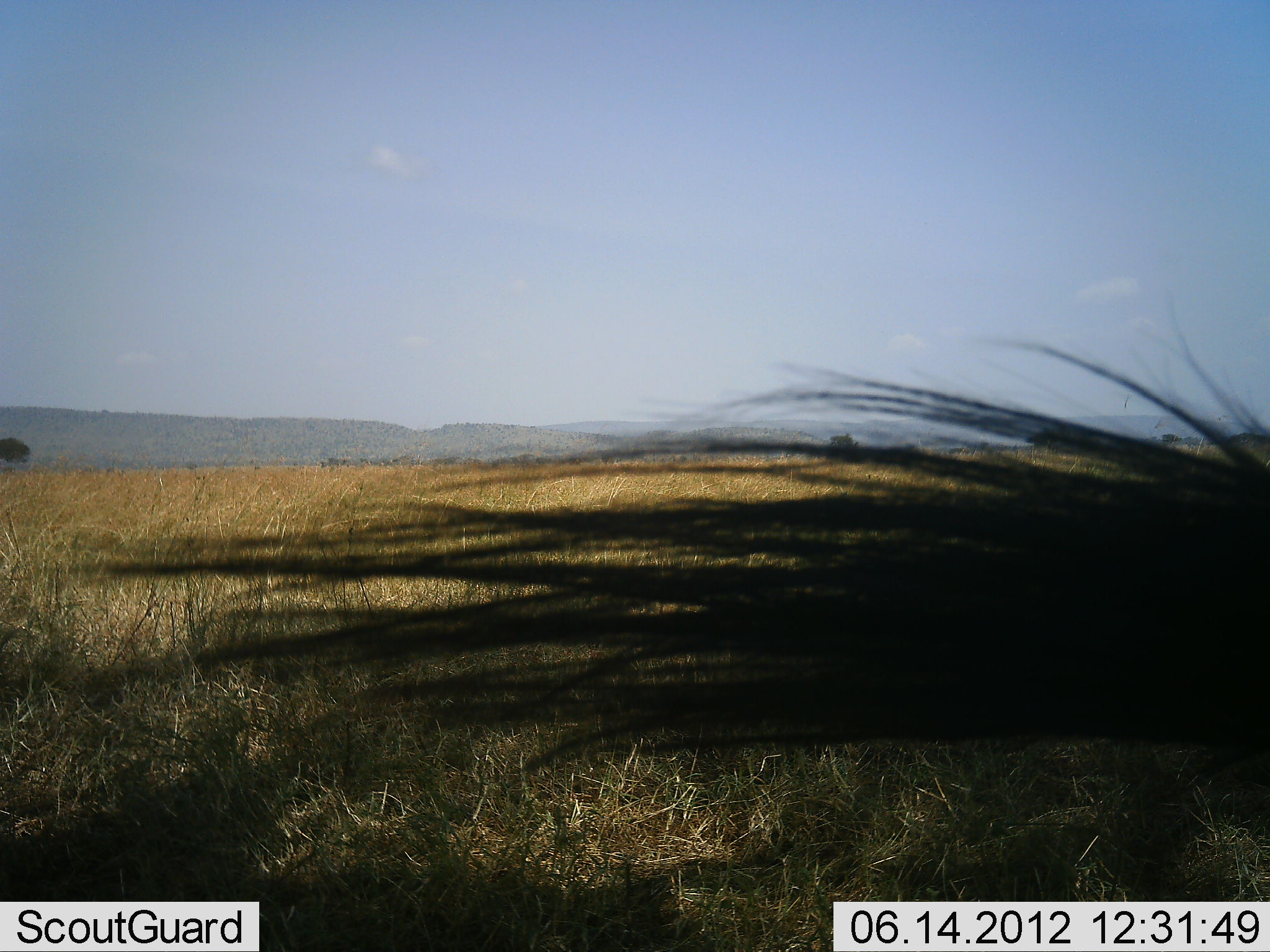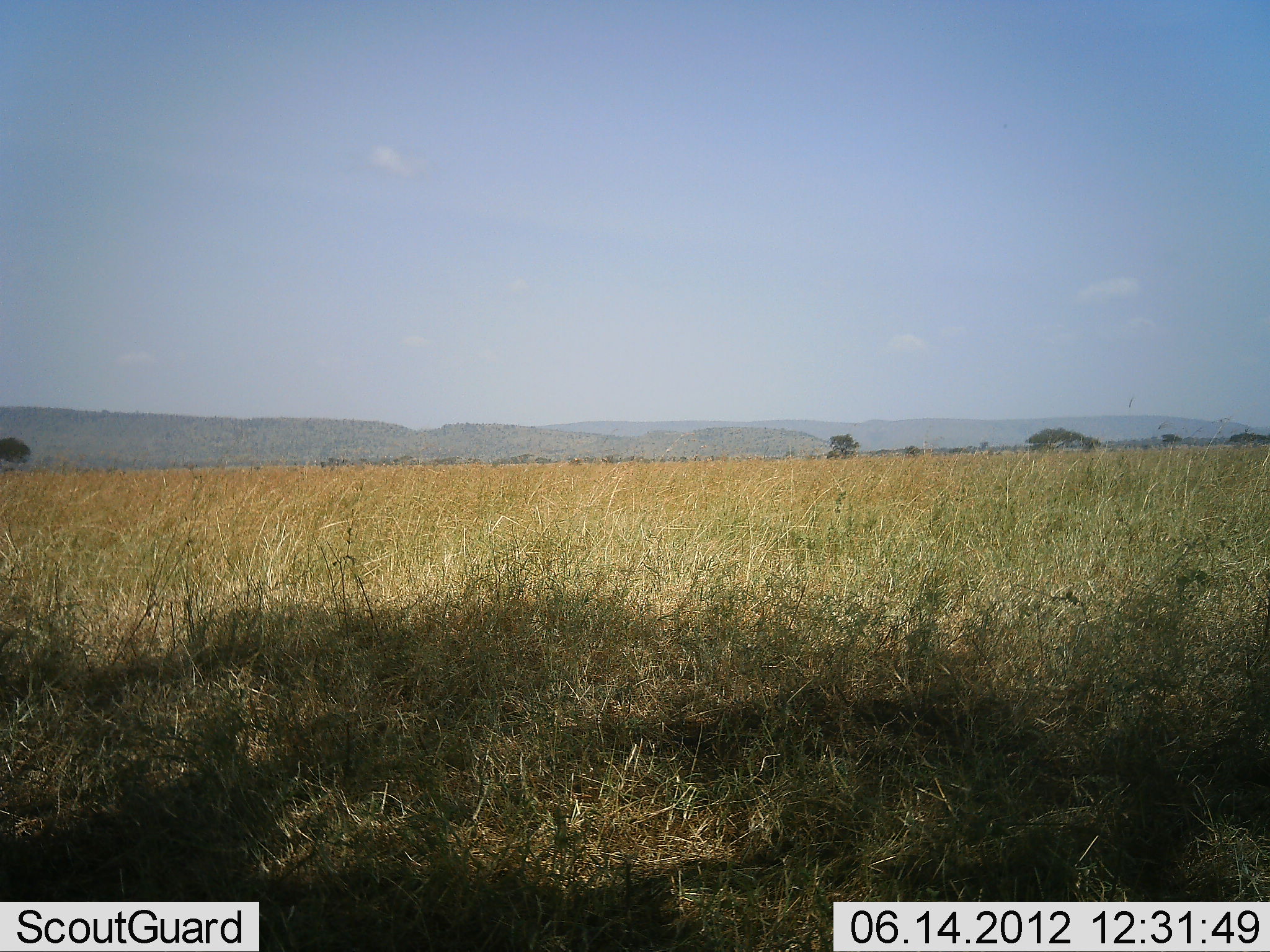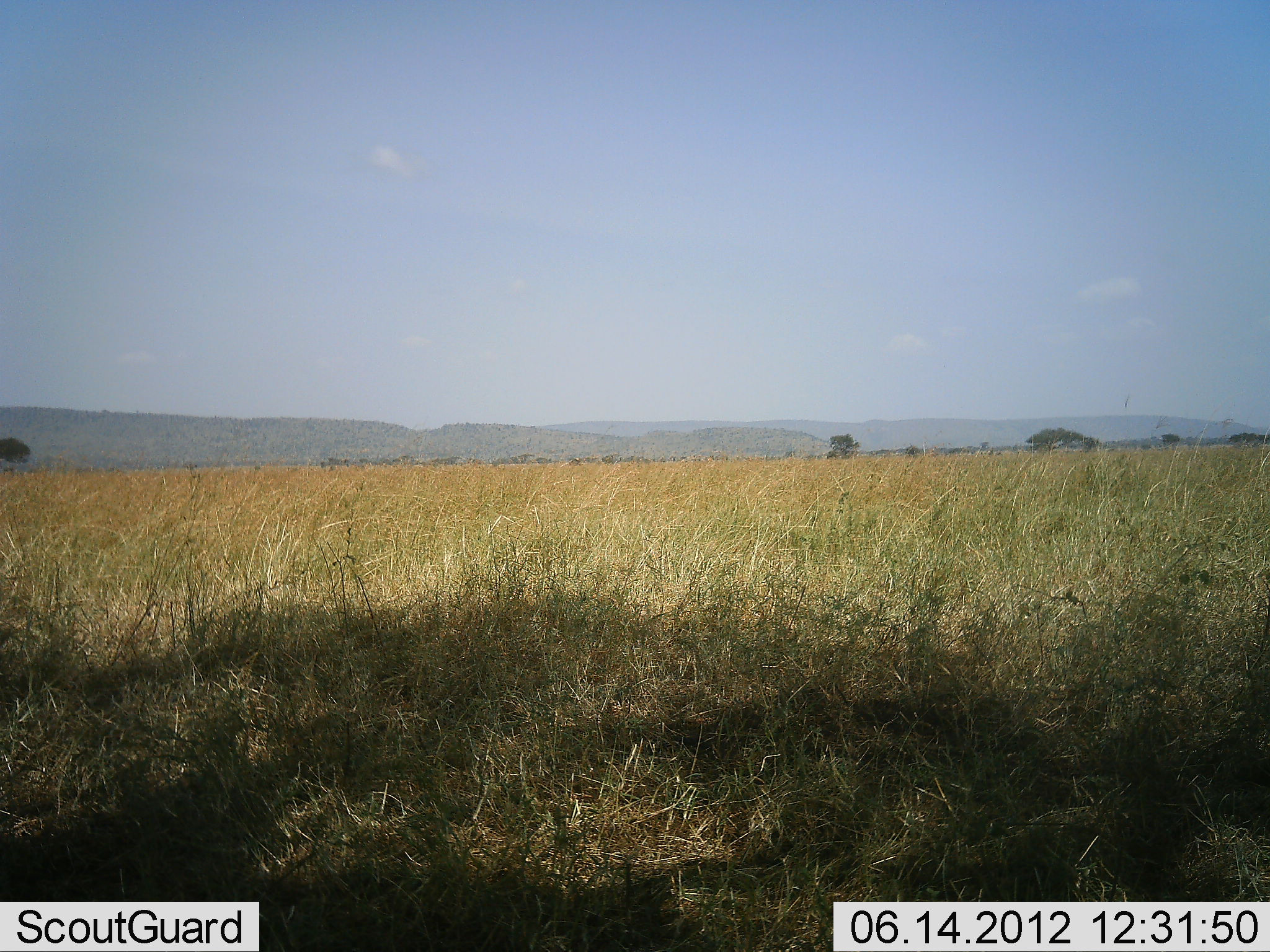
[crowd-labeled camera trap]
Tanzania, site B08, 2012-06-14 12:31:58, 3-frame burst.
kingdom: Animalia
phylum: Chordata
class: Mammalia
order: Artiodactyla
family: Bovidae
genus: Connochaetes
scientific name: Connochaetes taurinus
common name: blue wildebeest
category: wildebeest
Wildebeest (blue wildebeest) (Connochaetes taurinus), count 1. Behavior (volunteer vote fractions): standing 56%, resting 0%, moving 33%, interacting 11%. Young present (vote fraction): 0%. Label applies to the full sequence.